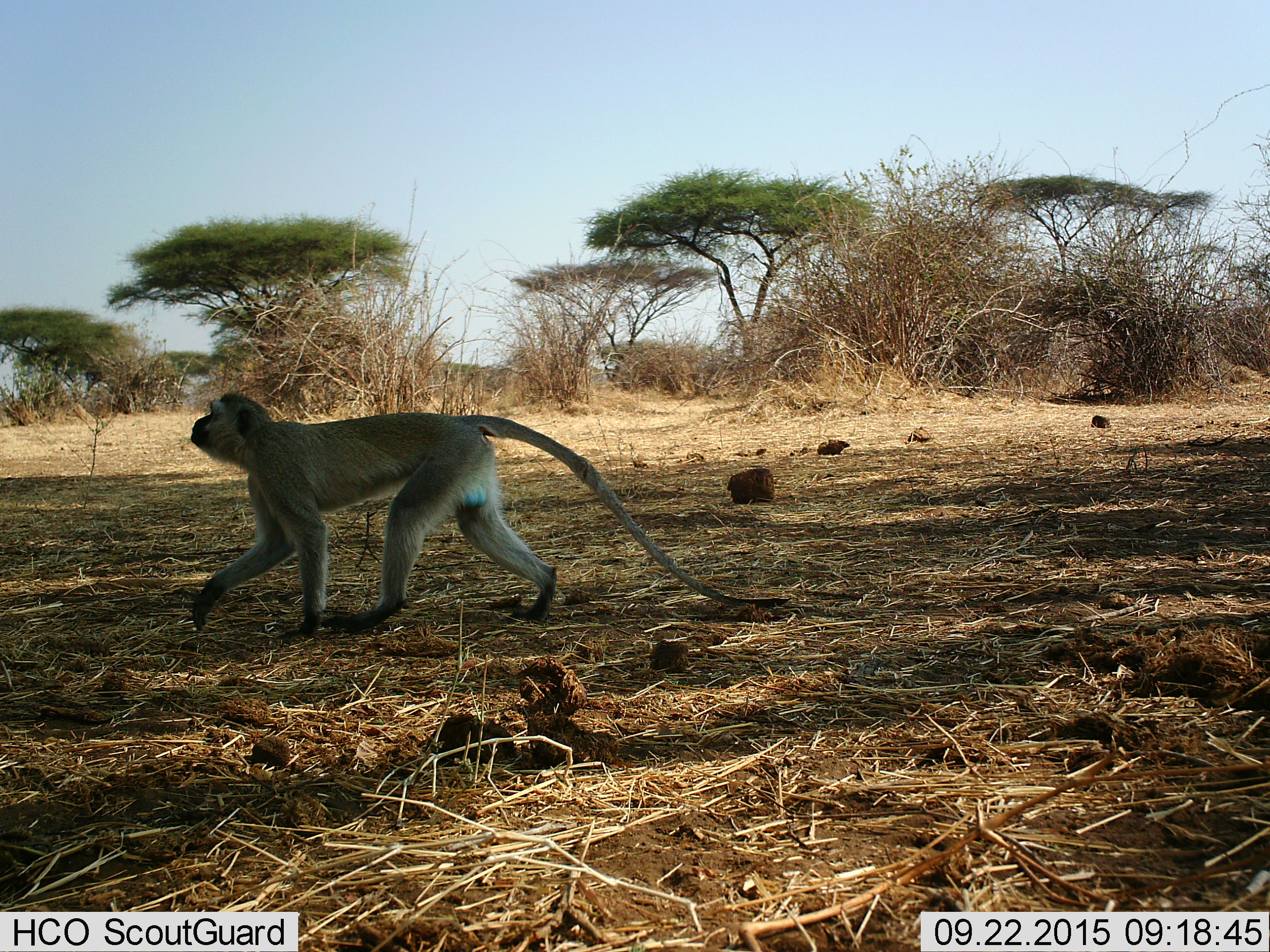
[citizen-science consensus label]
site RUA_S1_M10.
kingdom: Animalia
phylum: Chordata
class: Mammalia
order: Primates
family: Cercopithecidae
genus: Chlorocebus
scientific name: Chlorocebus pygerythrus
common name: vervet monkey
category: monkeyvervet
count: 1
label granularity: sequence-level